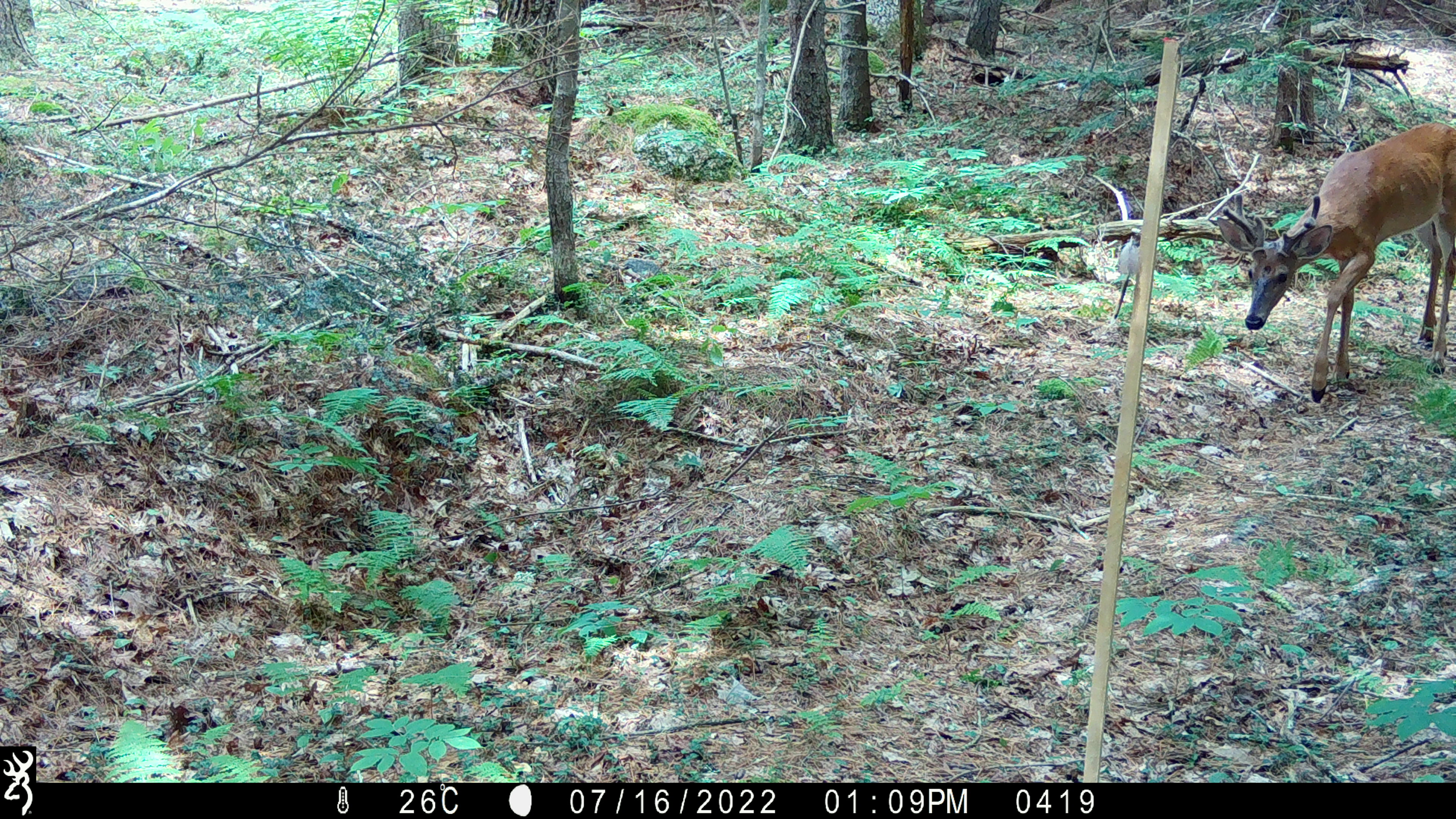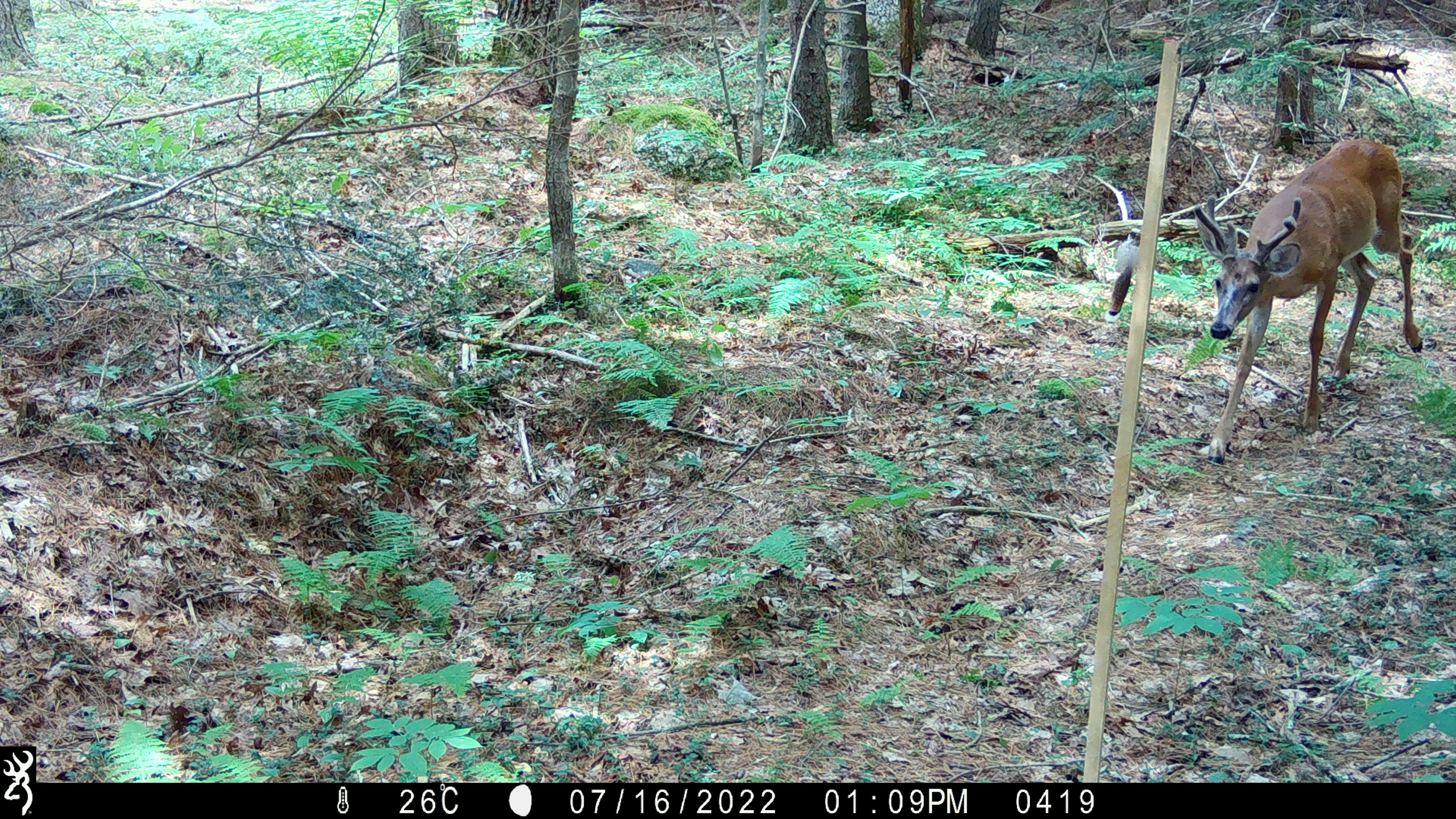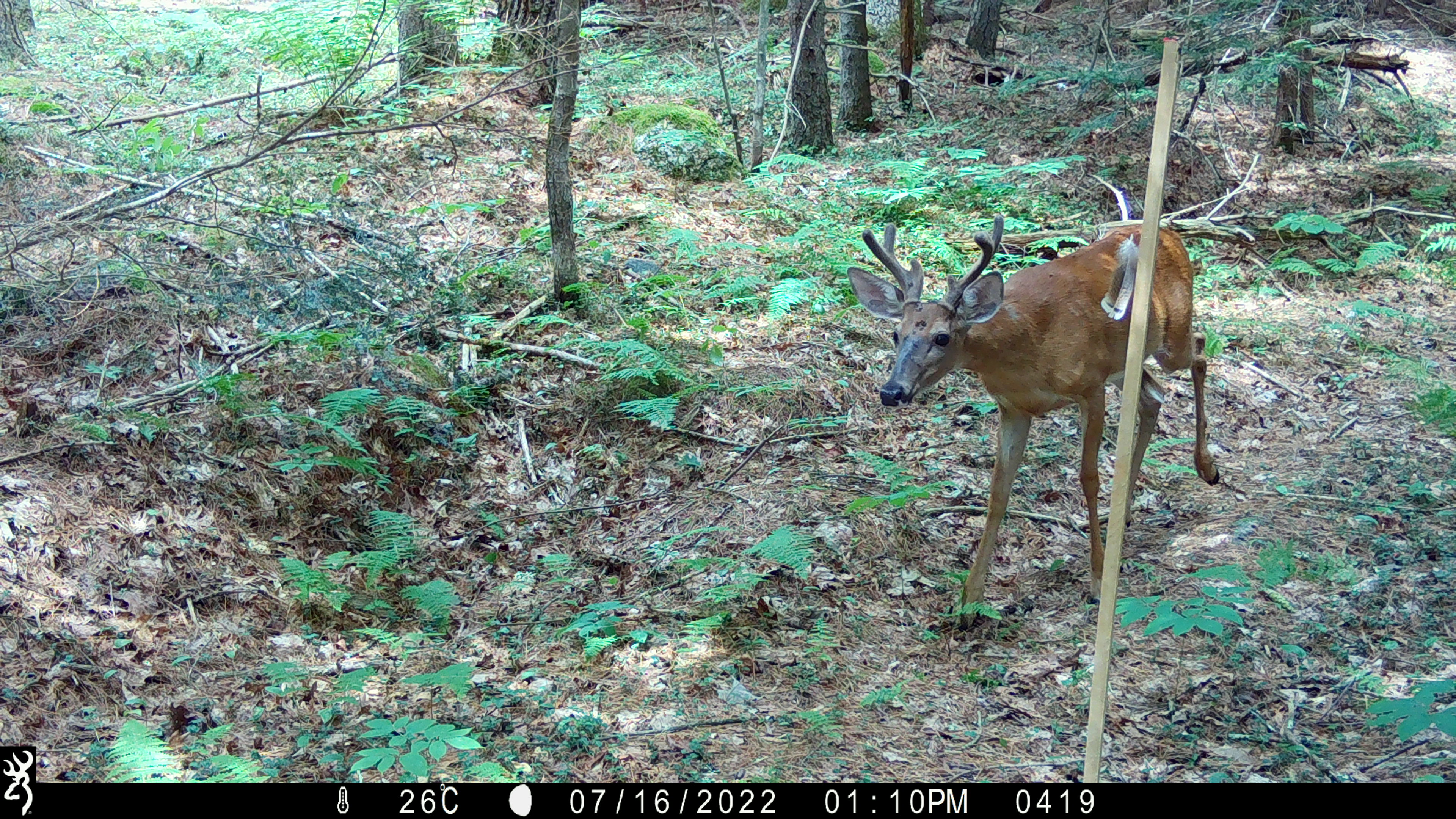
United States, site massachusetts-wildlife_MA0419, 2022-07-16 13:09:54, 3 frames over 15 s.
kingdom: Animalia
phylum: Chordata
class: Mammalia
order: Artiodactyla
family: Cervidae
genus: Odocoileus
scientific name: Odocoileus virginianus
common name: white-tailed deer